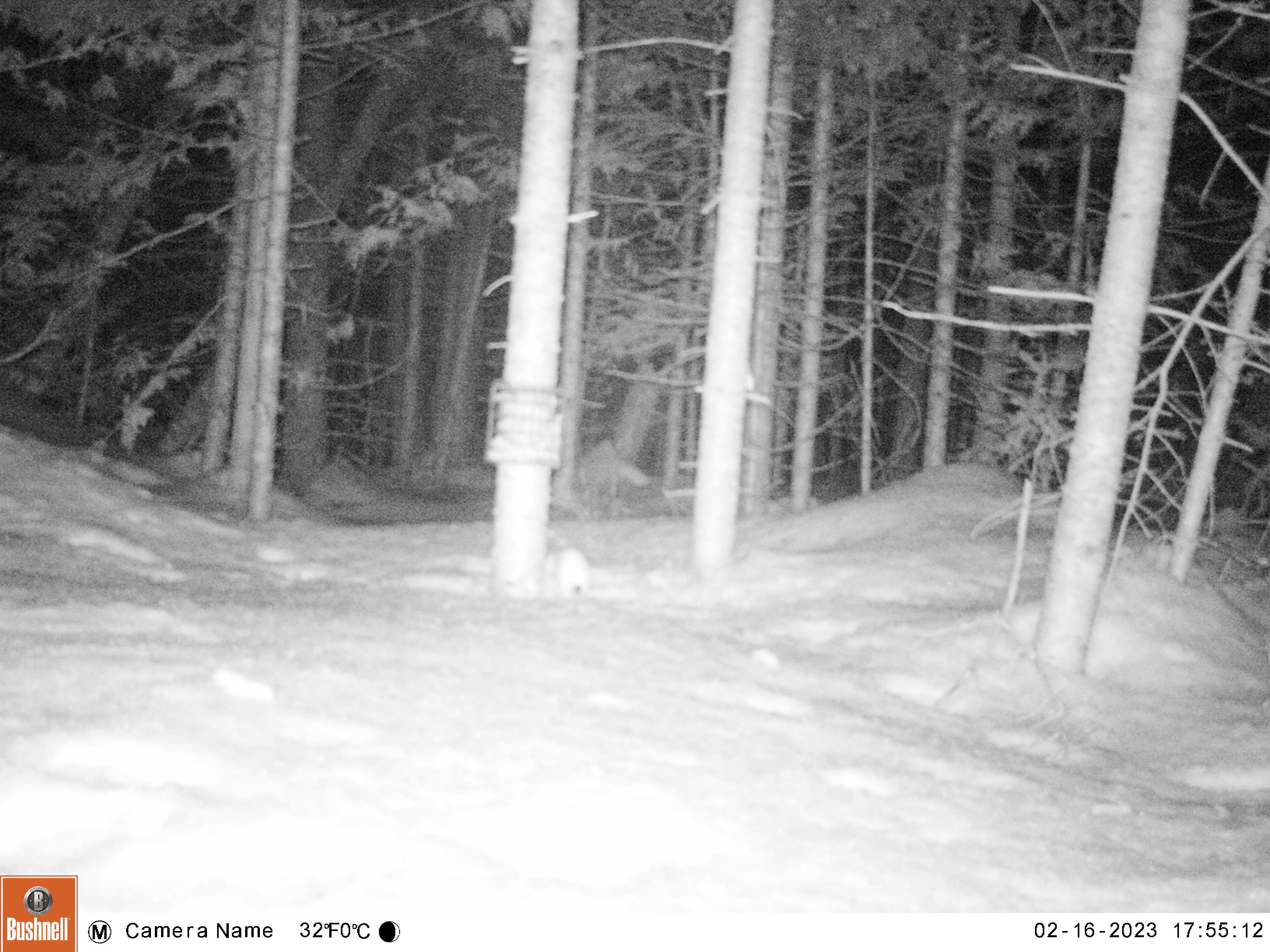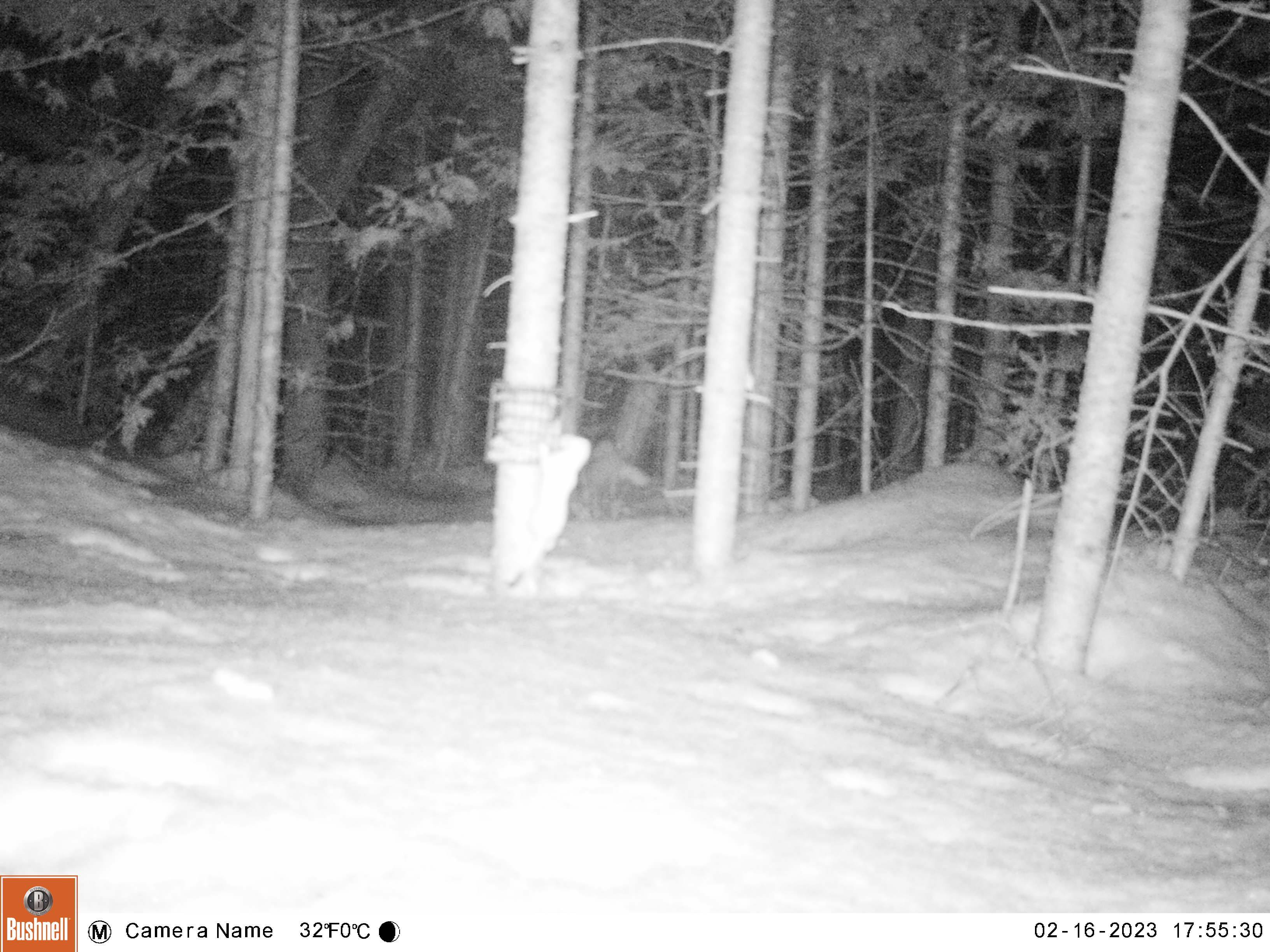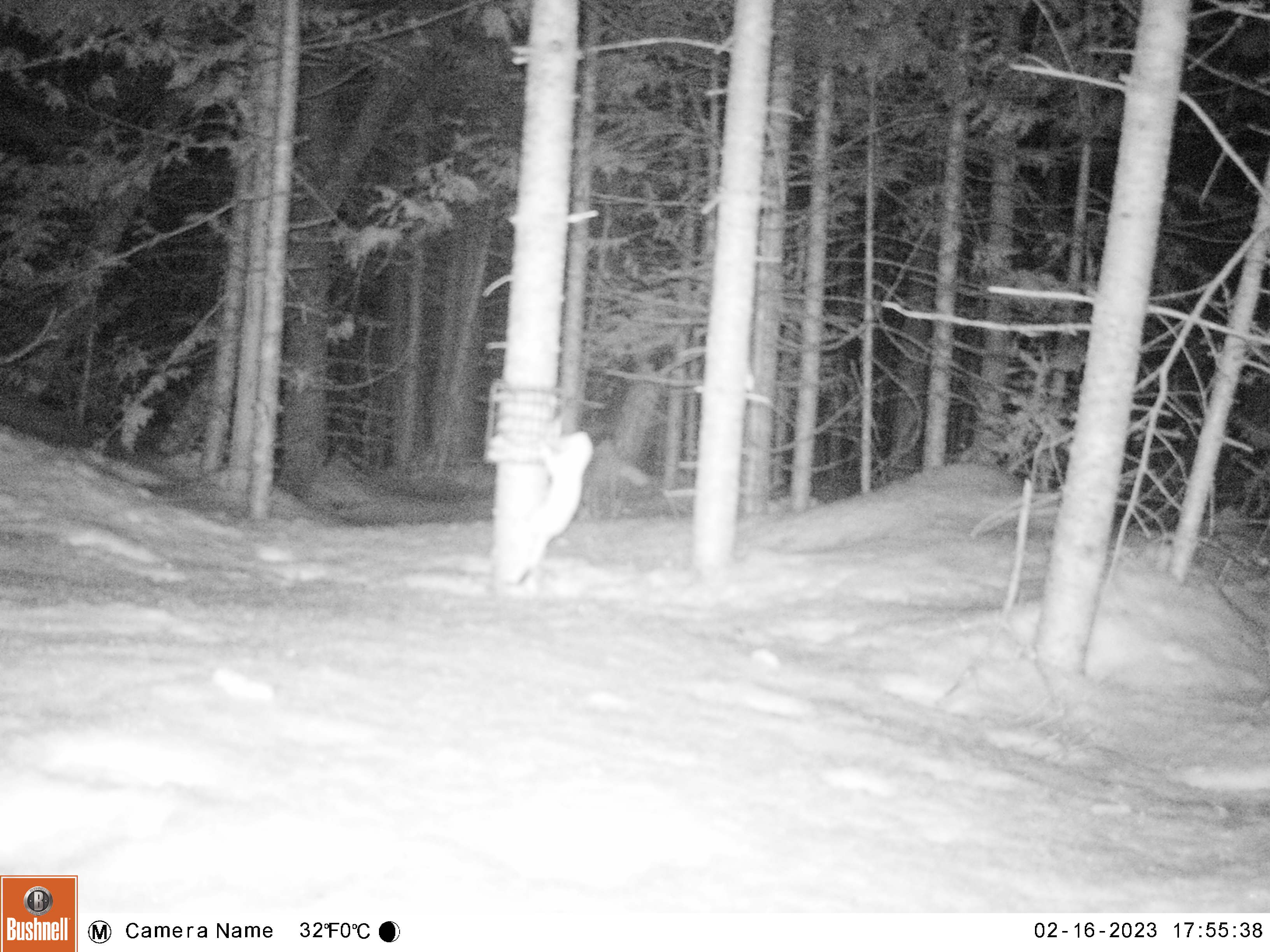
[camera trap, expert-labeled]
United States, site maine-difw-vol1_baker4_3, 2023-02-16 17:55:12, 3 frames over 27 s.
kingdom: Animalia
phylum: Chordata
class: Mammalia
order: Carnivora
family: Mustelidae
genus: Mustela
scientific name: Mustela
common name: weasel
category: weasel sp.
Weasel sp. (weasel) (Mustela).